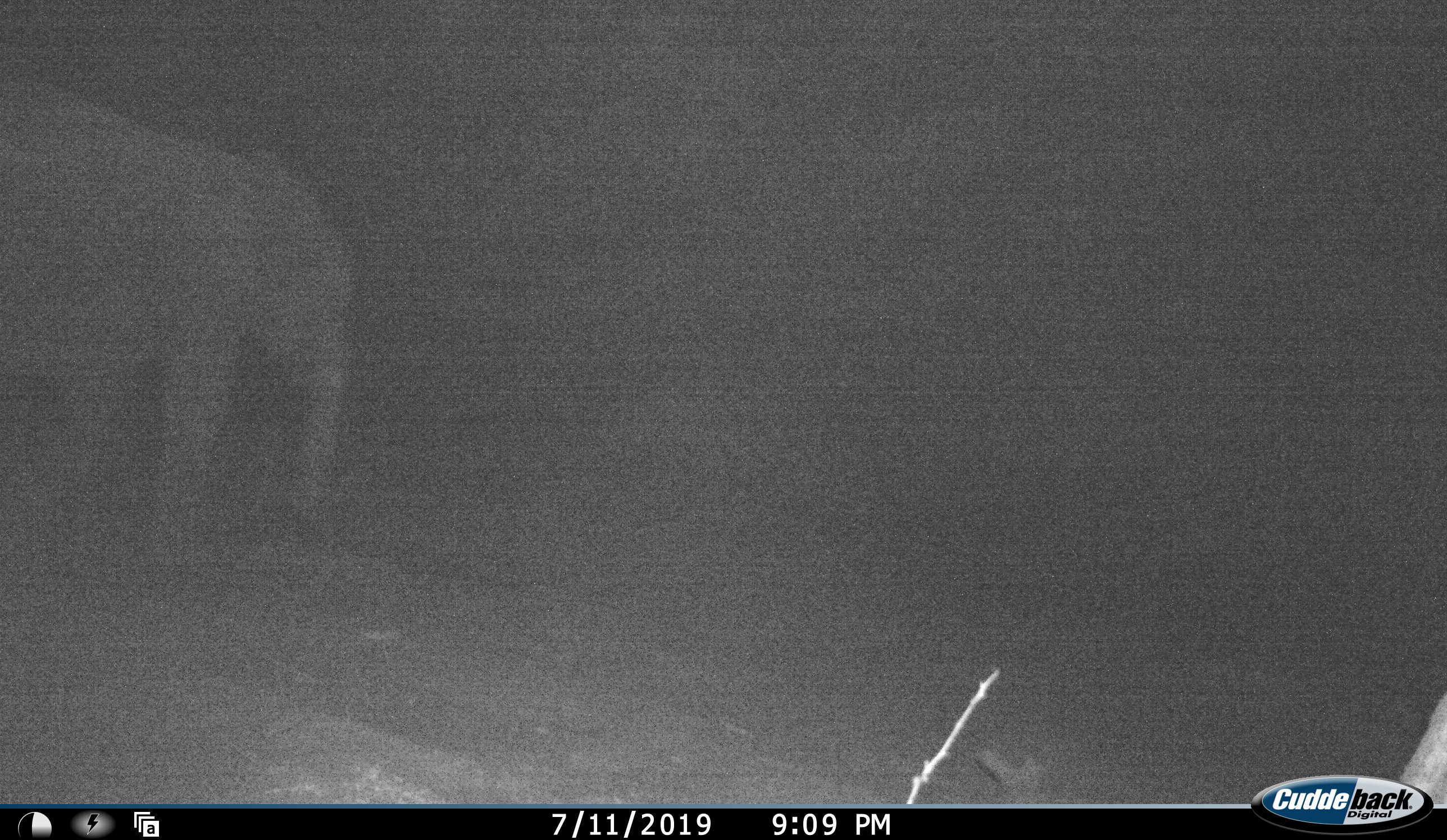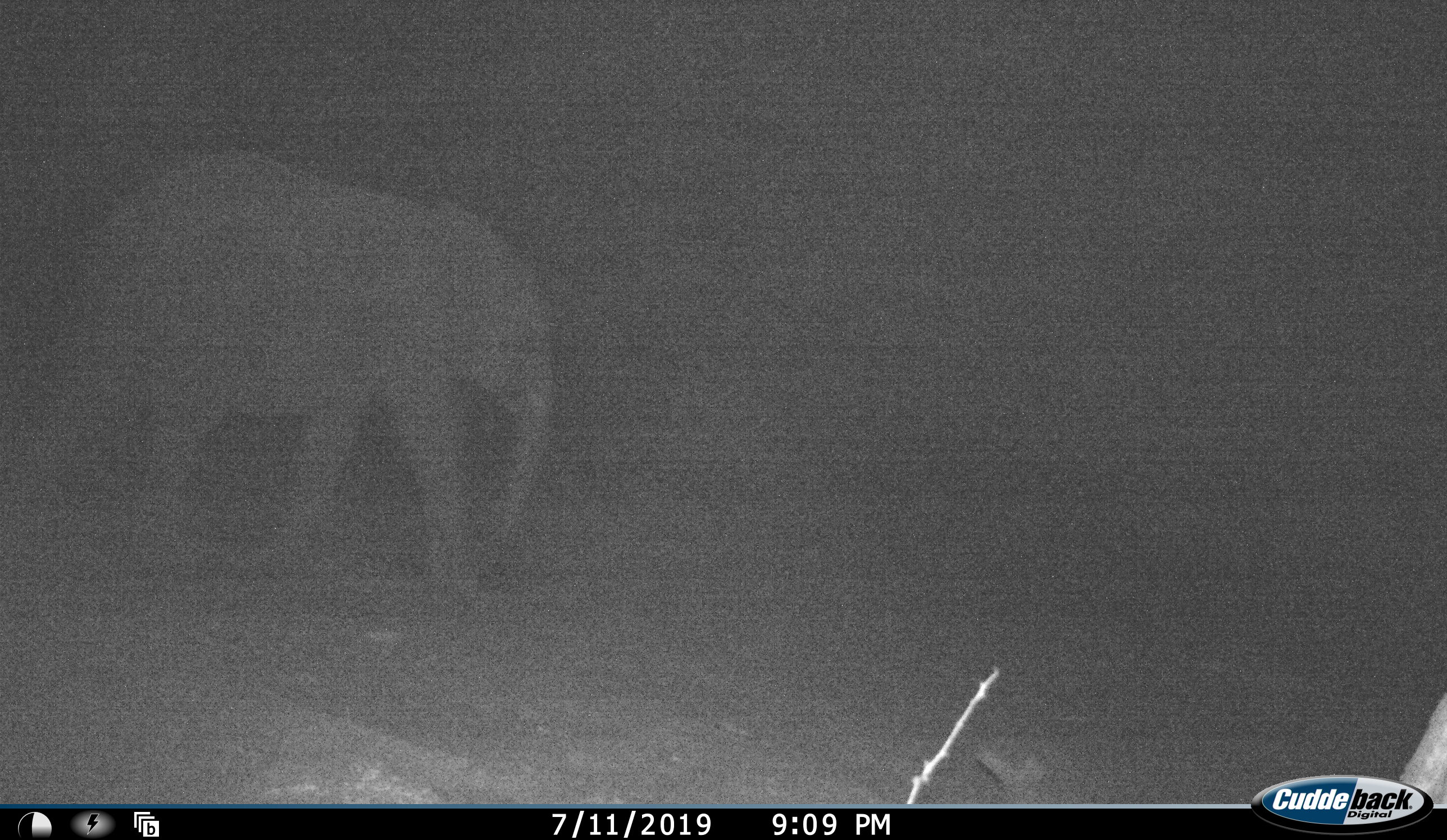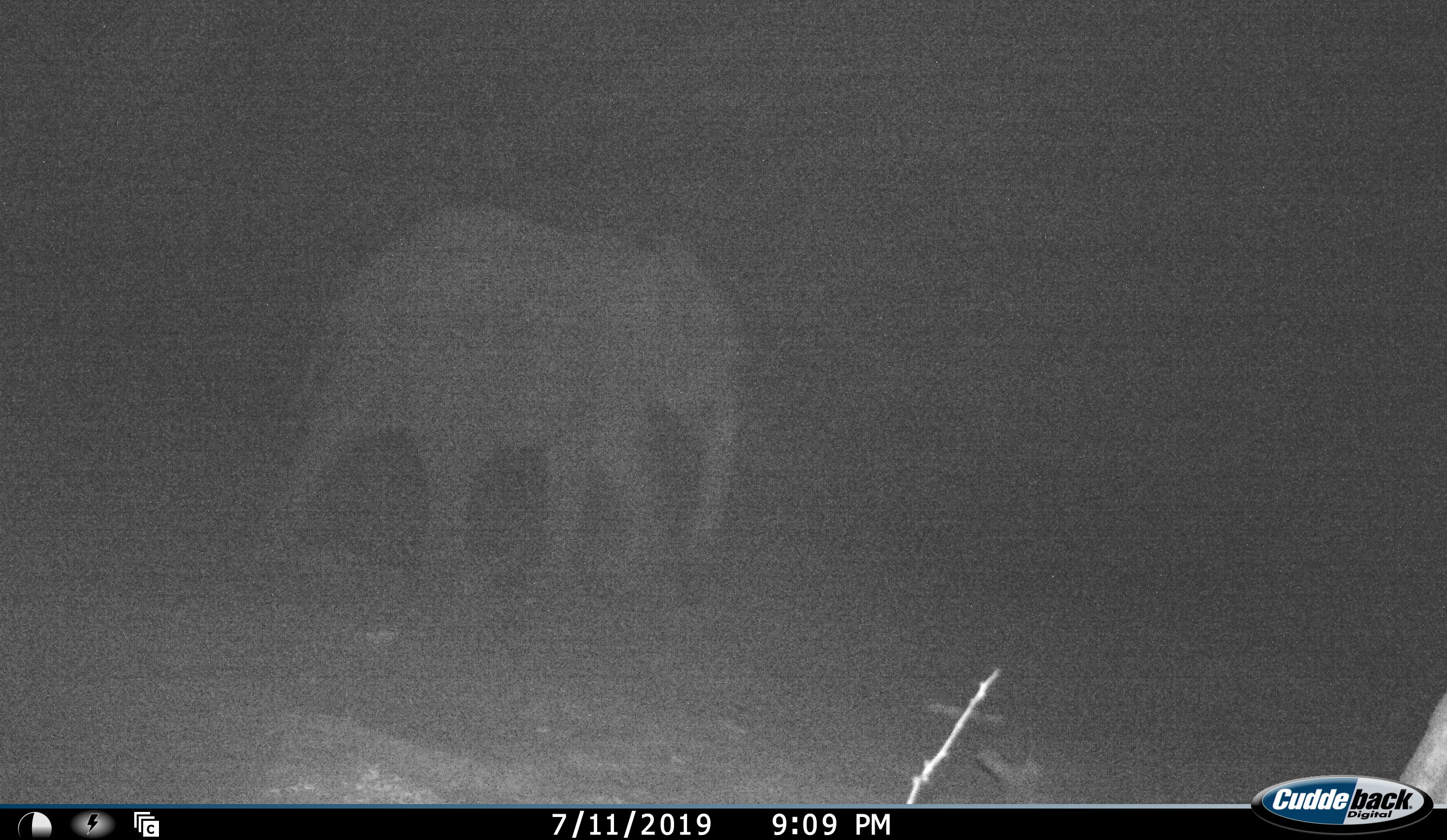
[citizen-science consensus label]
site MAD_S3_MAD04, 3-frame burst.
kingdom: Animalia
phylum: Chordata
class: Mammalia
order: Proboscidea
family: Elephantidae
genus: Loxodonta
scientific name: Loxodonta africana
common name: african bush elephant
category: elephant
Elephant (african bush elephant) (Loxodonta africana), count 1. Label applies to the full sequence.